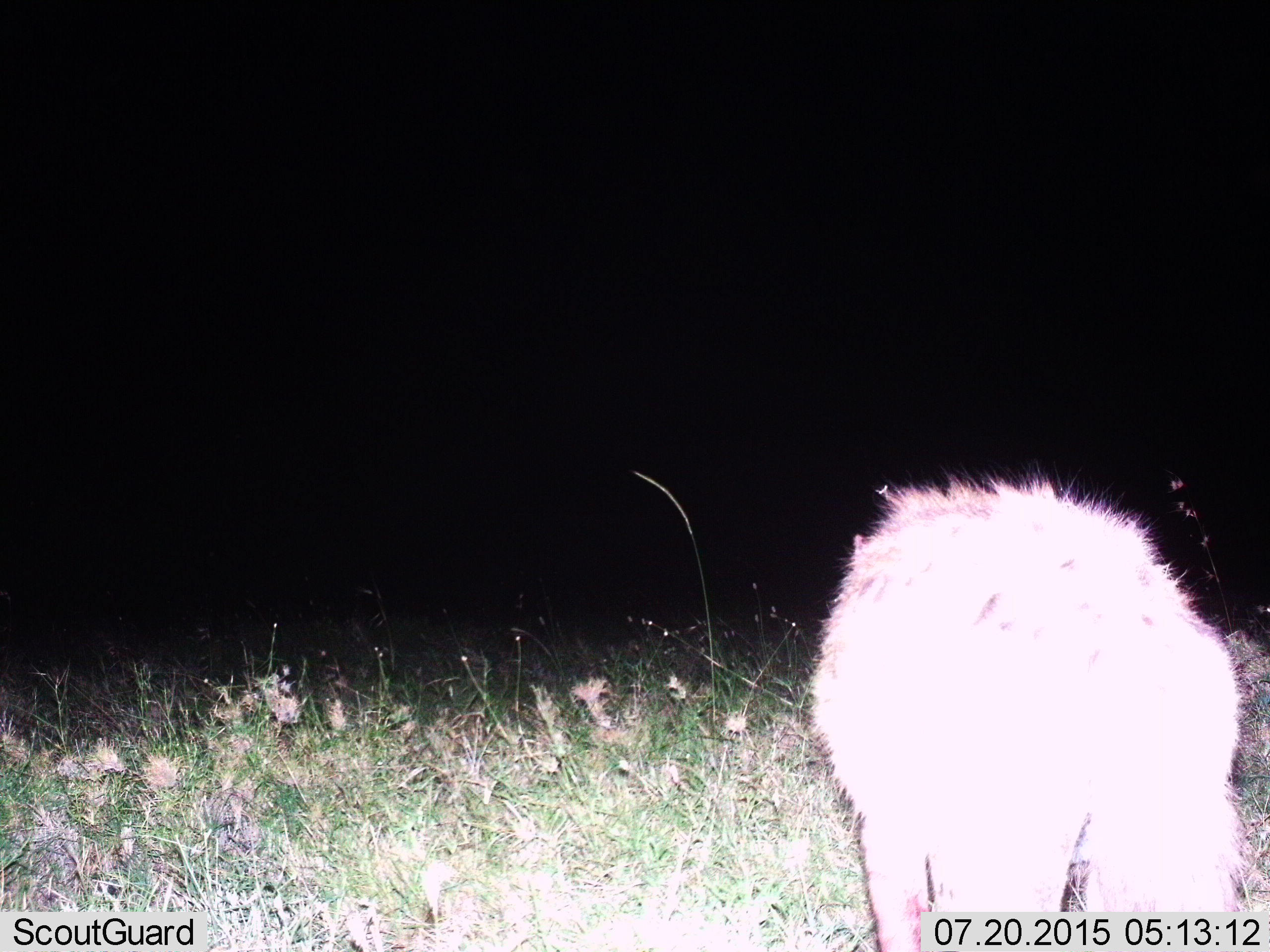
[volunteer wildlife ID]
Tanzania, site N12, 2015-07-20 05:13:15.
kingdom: Animalia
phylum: Chordata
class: Mammalia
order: Carnivora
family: Hyaenidae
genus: Crocuta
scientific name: Crocuta crocuta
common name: spotted hyena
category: hyenaspotted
Hyenaspotted (spotted hyena) (Crocuta crocuta), count 1. Behavior (volunteer vote fractions): standing 100%, resting 0%, moving 0%, interacting 0%. Young present (vote fraction): 0%. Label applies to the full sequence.